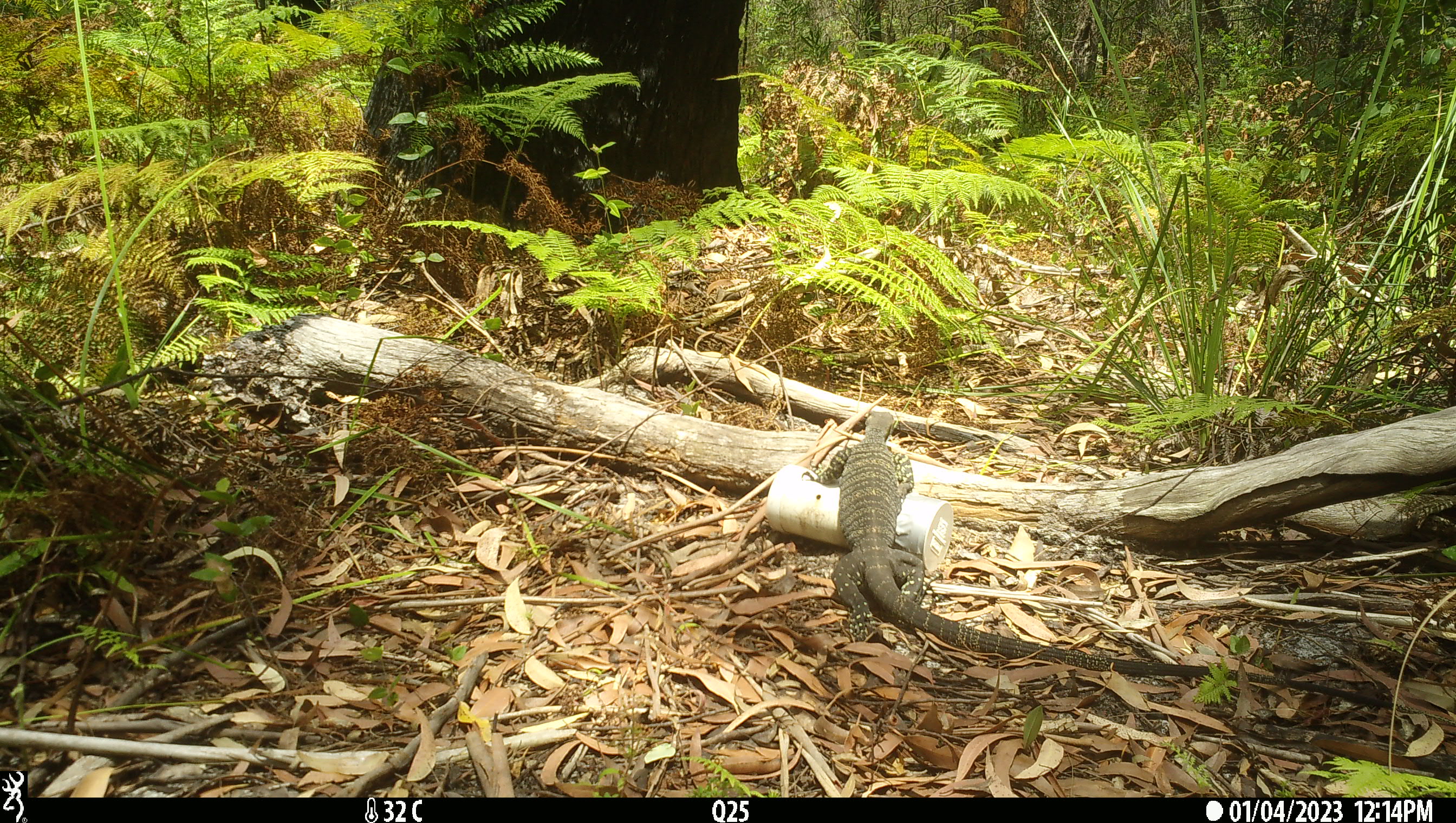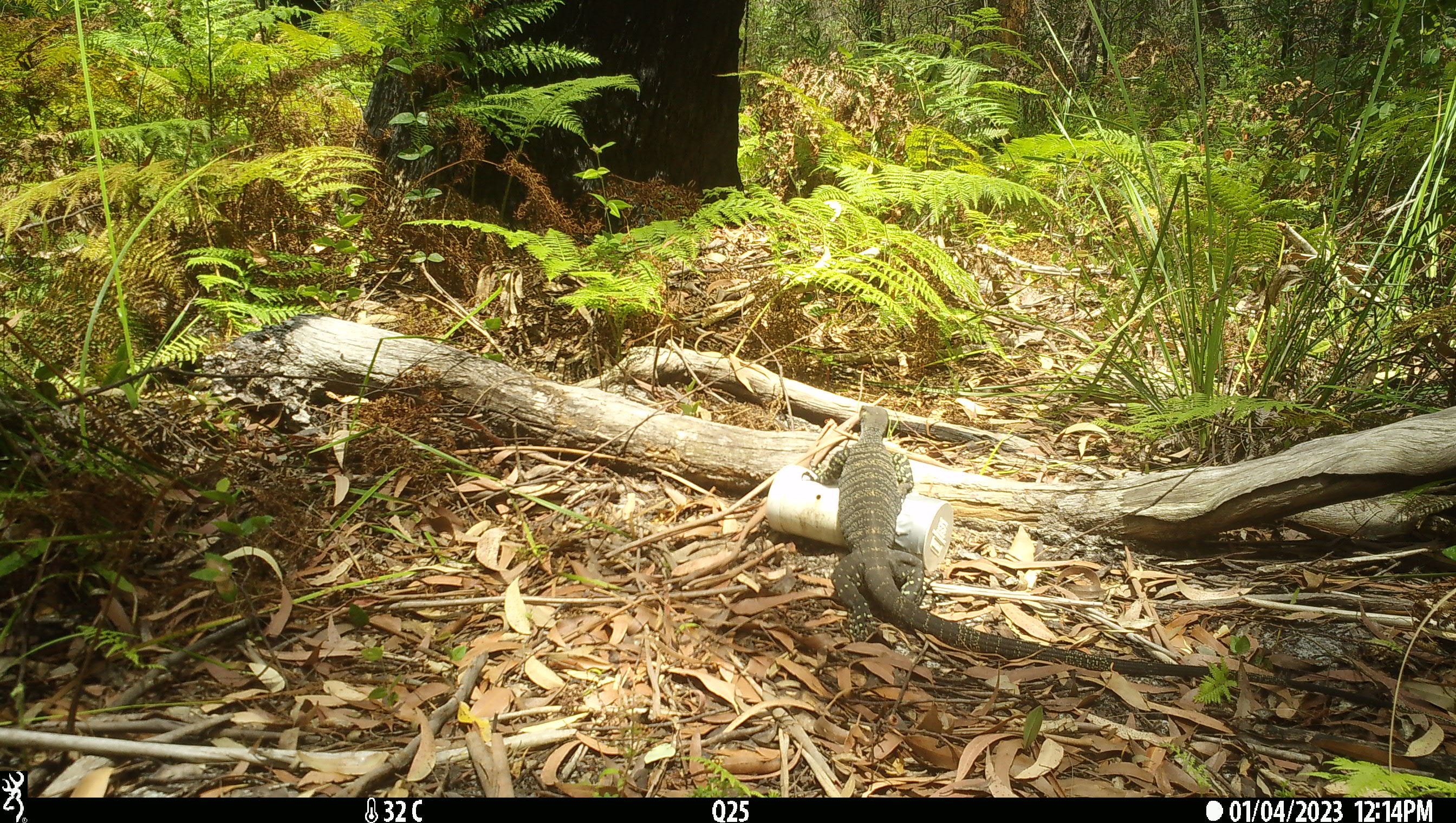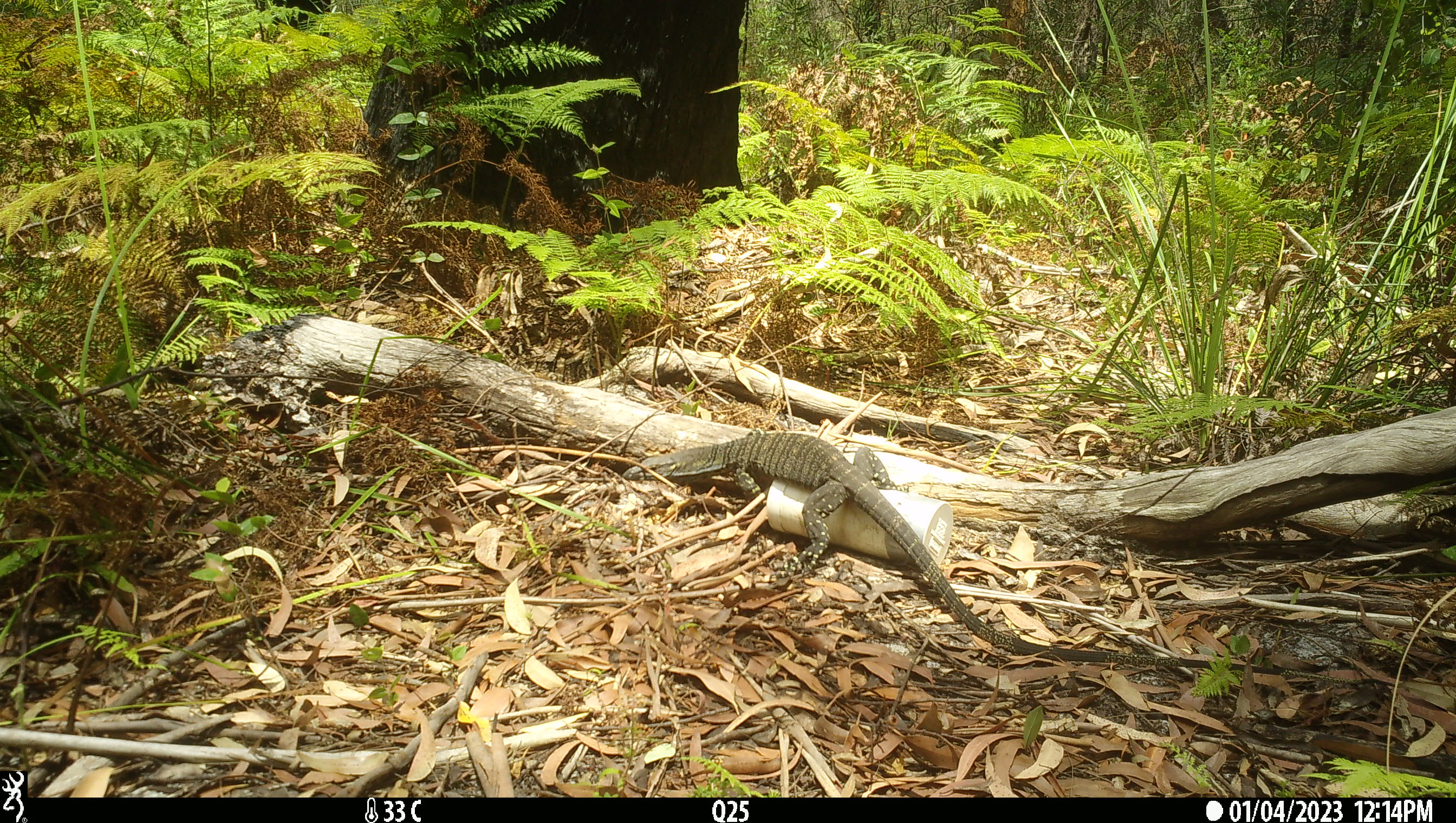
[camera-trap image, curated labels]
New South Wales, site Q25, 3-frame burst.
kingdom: Animalia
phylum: Chordata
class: Reptilia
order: Squamata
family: Varanidae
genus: Varanus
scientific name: Varanus varius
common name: lace monitor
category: goanna